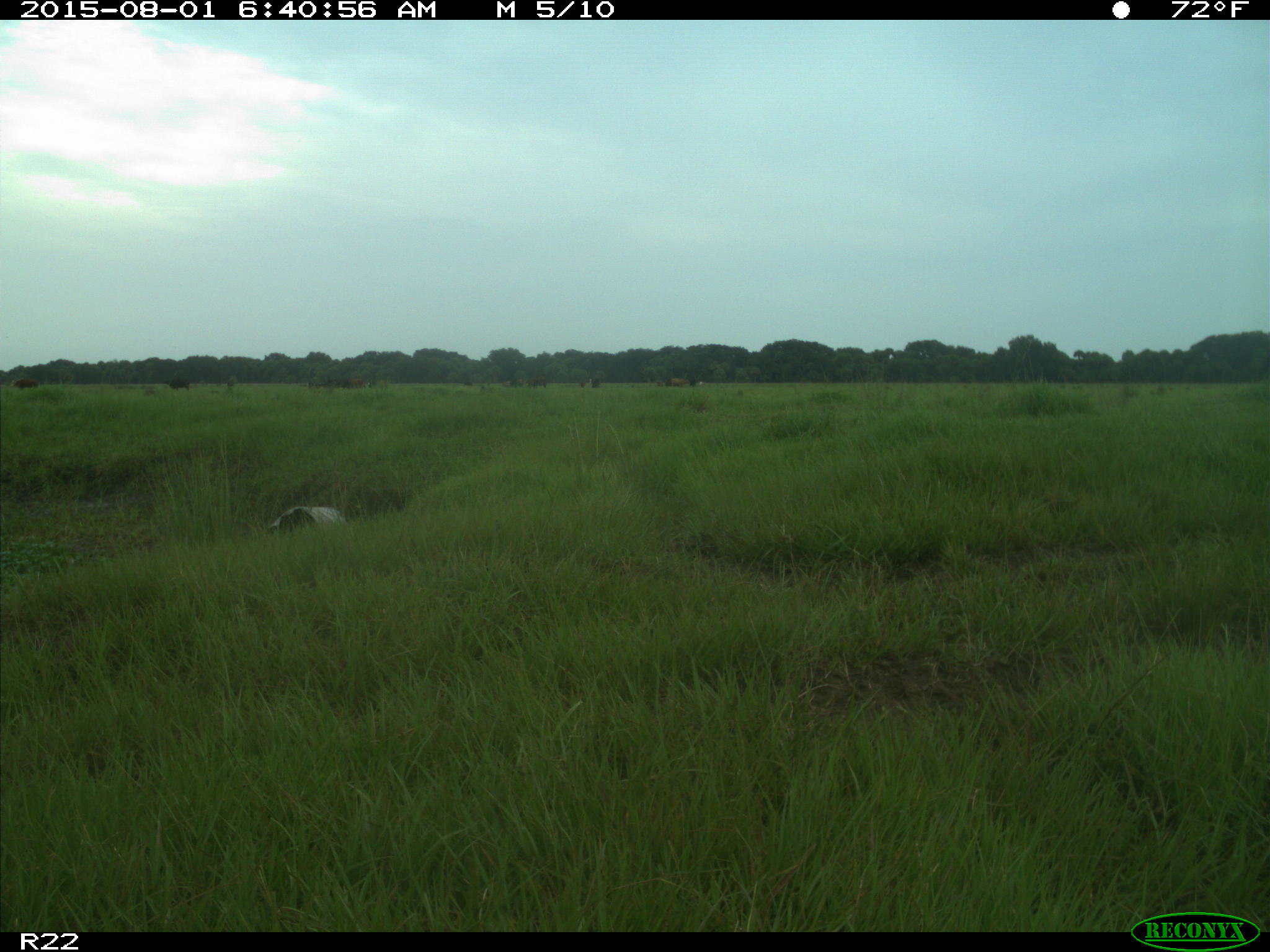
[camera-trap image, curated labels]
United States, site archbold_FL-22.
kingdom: Animalia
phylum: Chordata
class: Mammalia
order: Artiodactyla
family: Bovidae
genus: Bos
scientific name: Bos taurus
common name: domestic cow